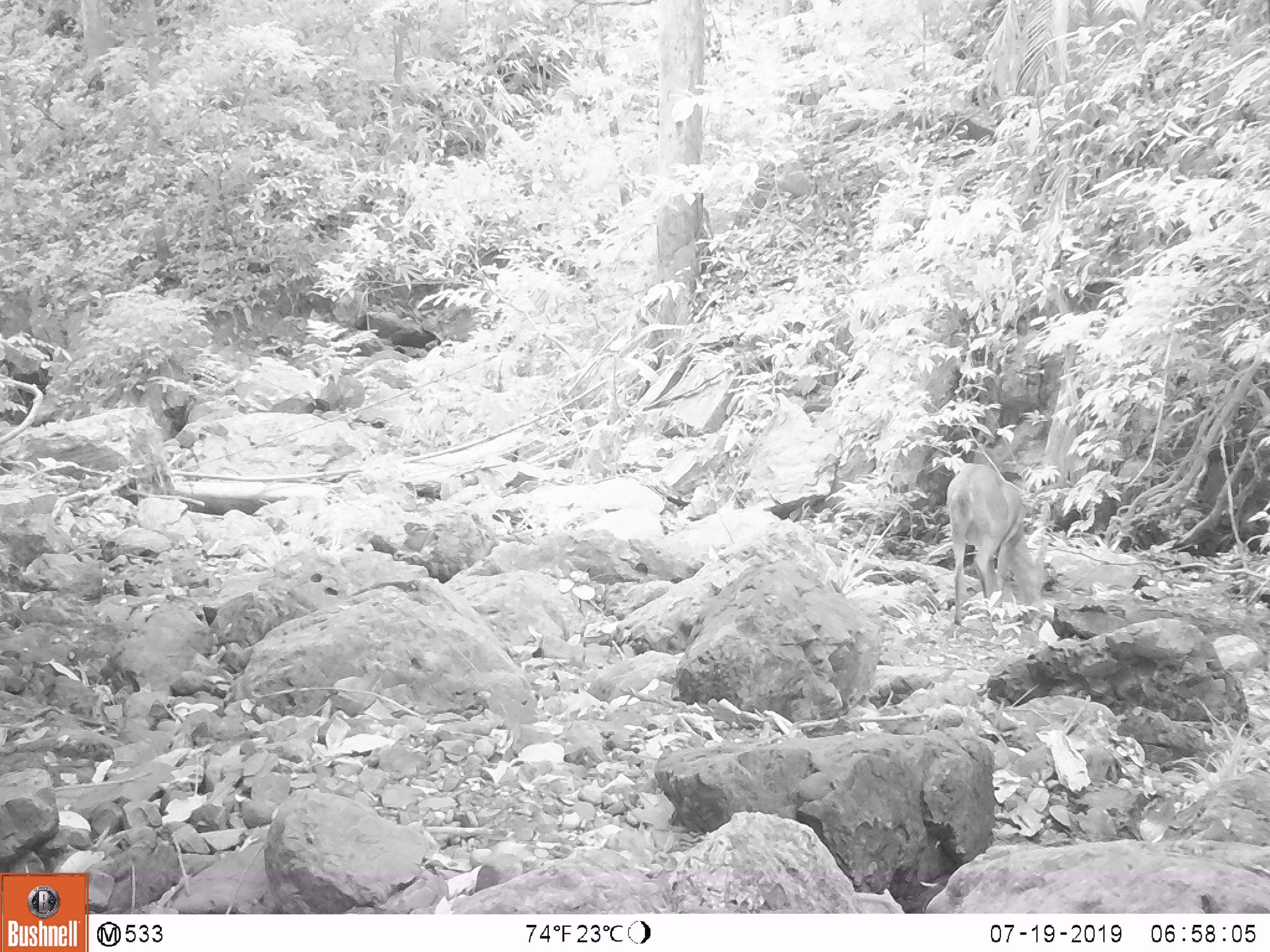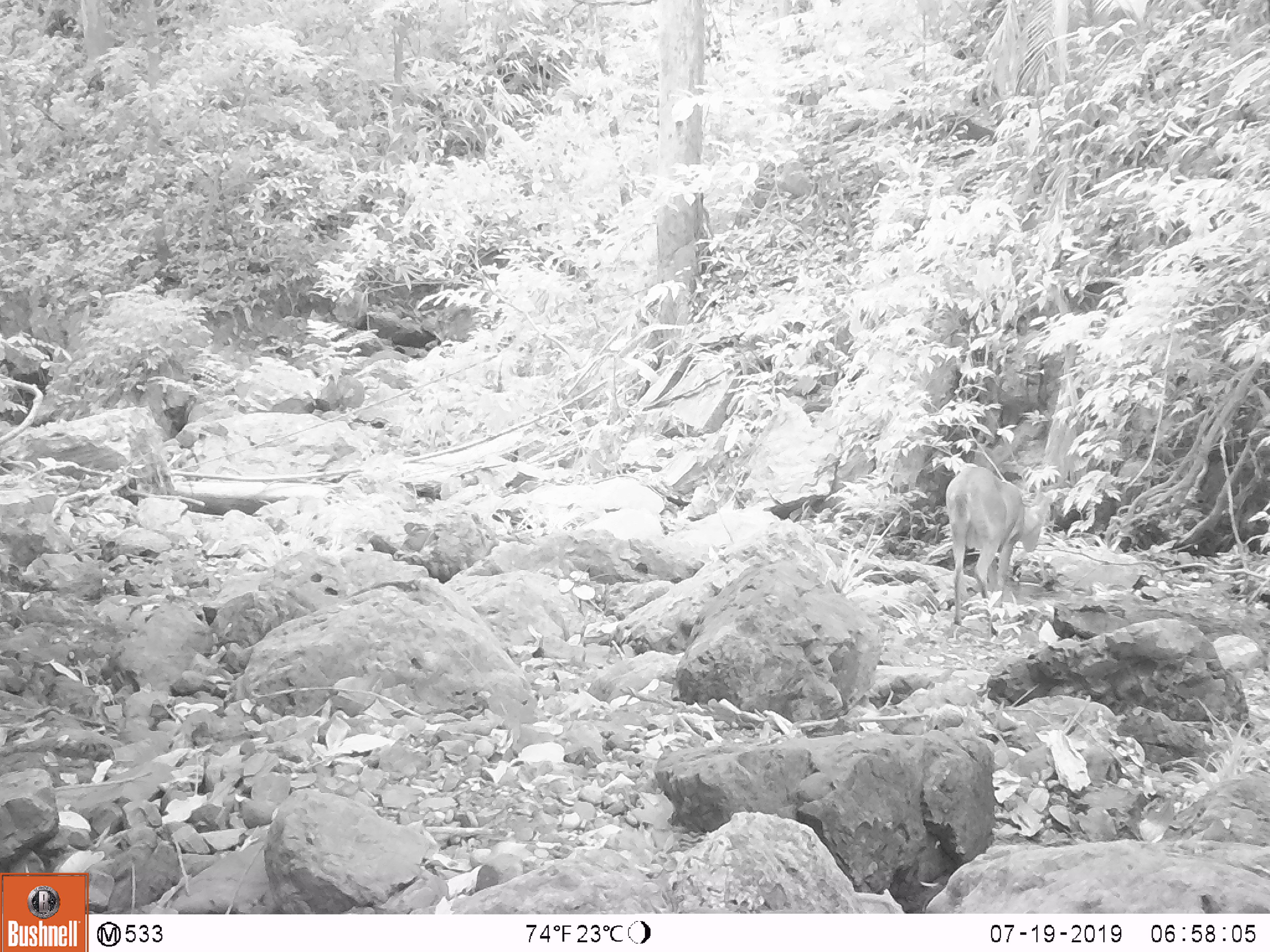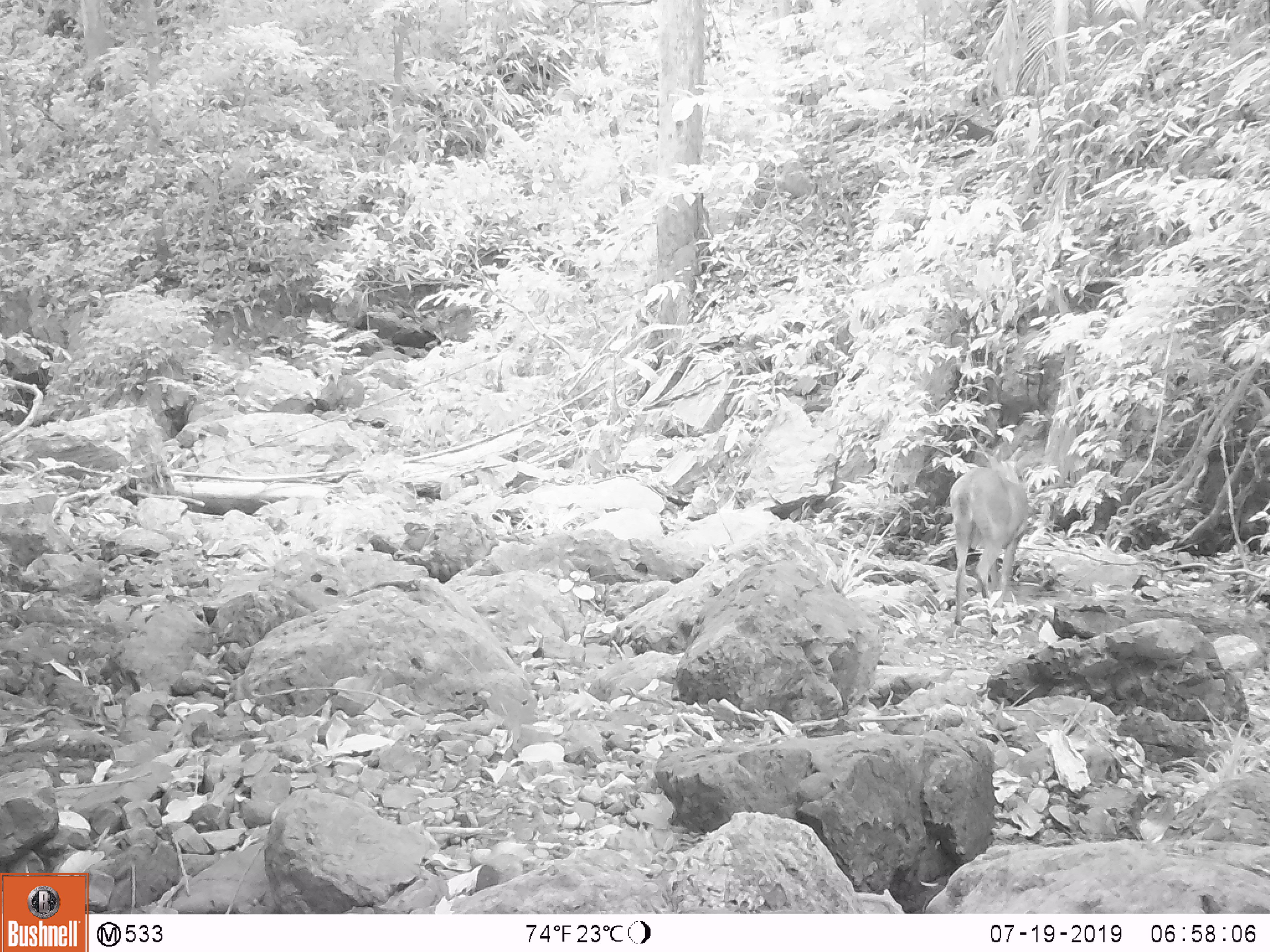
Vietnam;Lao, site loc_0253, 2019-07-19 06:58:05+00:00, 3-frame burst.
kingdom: Animalia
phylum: Chordata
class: Mammalia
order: Artiodactyla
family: Cervidae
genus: Muntiacus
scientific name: Muntiacus rooseveltorum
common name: roosevelt's muntjac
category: roosevelts muntjac group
Roosevelts muntjac group (roosevelt's muntjac) (Muntiacus rooseveltorum). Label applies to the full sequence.